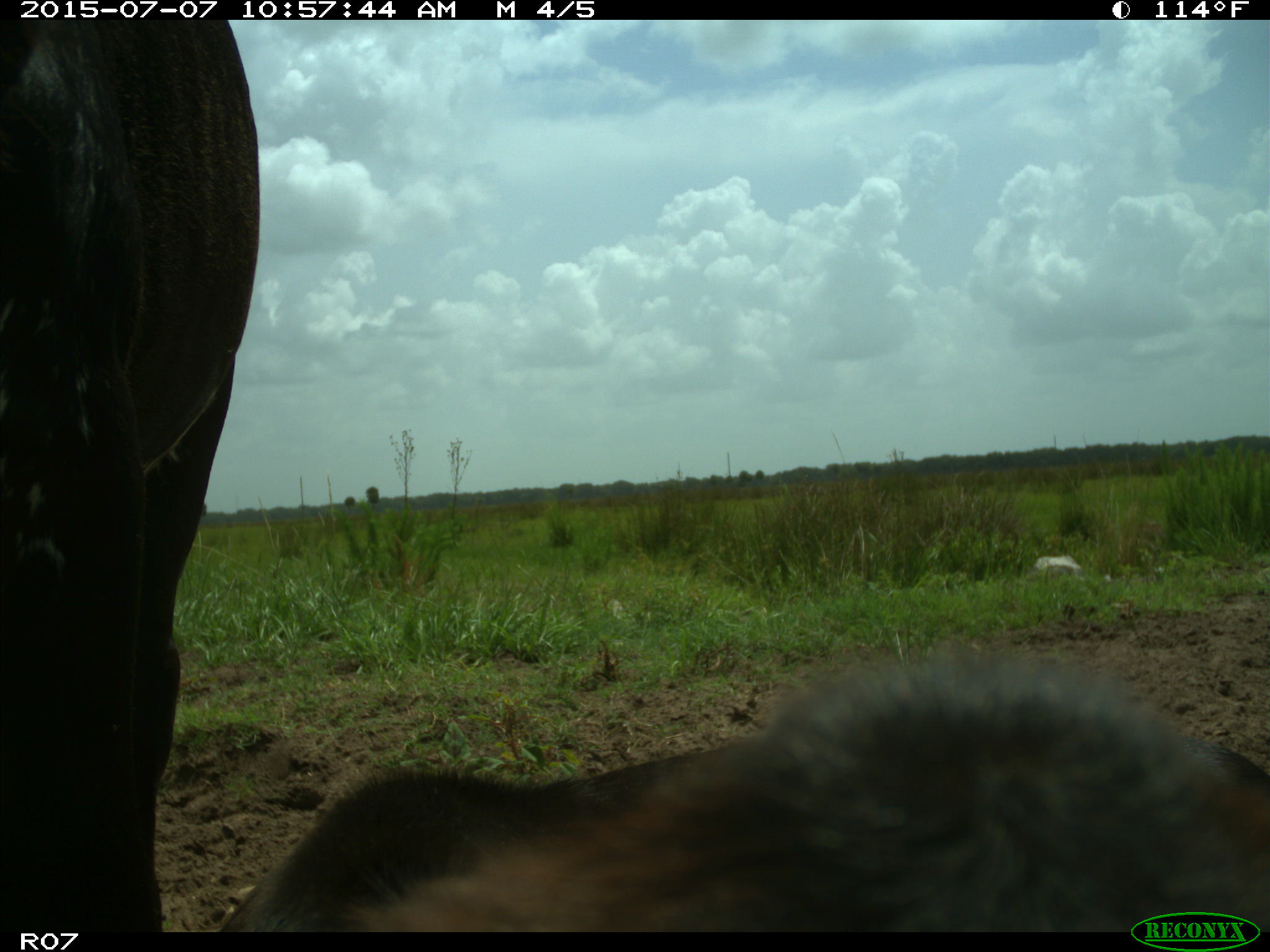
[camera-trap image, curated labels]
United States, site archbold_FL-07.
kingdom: Animalia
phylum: Chordata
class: Mammalia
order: Artiodactyla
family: Bovidae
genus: Bos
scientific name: Bos taurus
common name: domestic cow